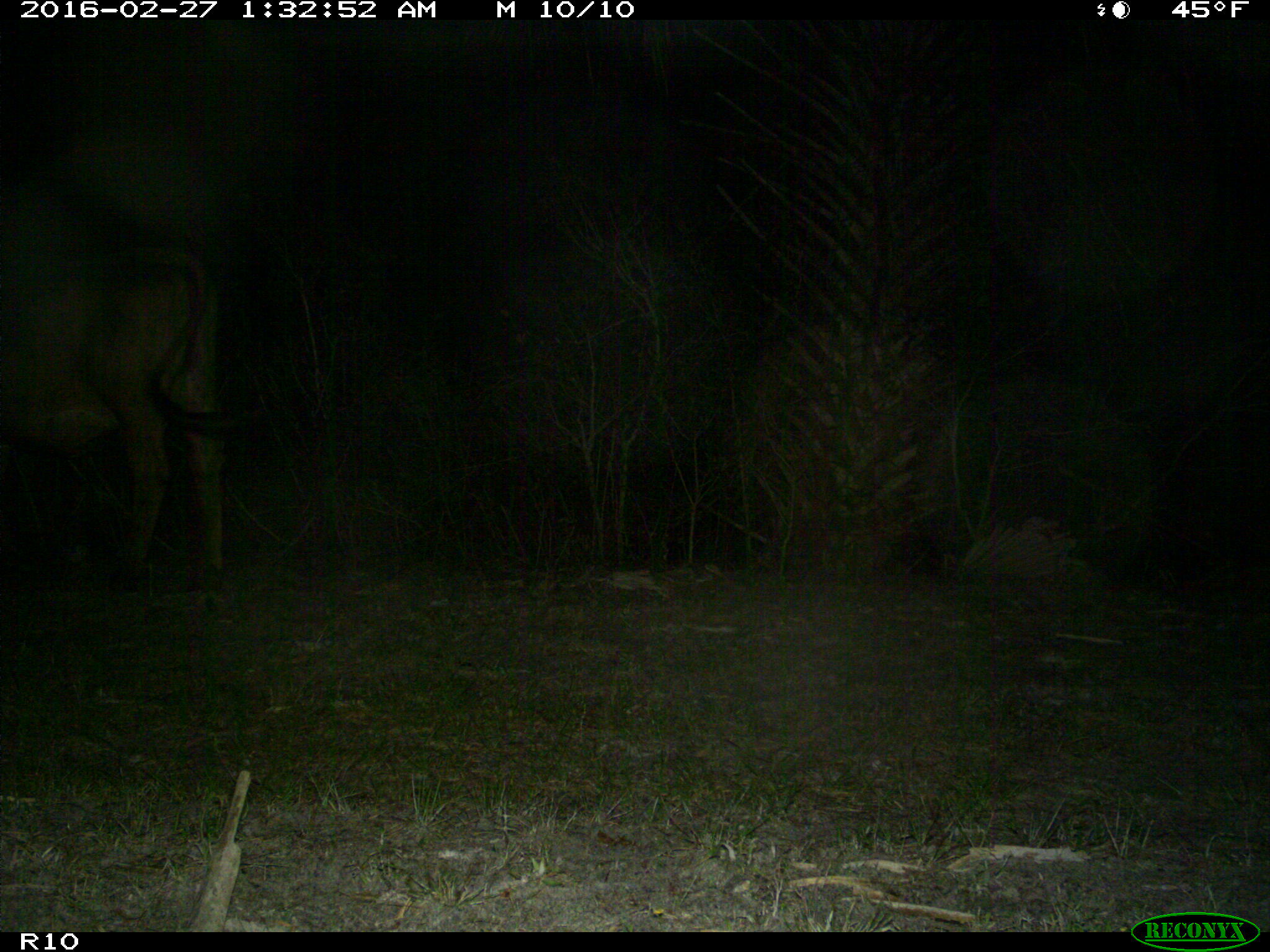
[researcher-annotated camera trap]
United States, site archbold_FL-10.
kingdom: Animalia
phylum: Chordata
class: Mammalia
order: Artiodactyla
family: Bovidae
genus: Bos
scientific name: Bos taurus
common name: domestic cow